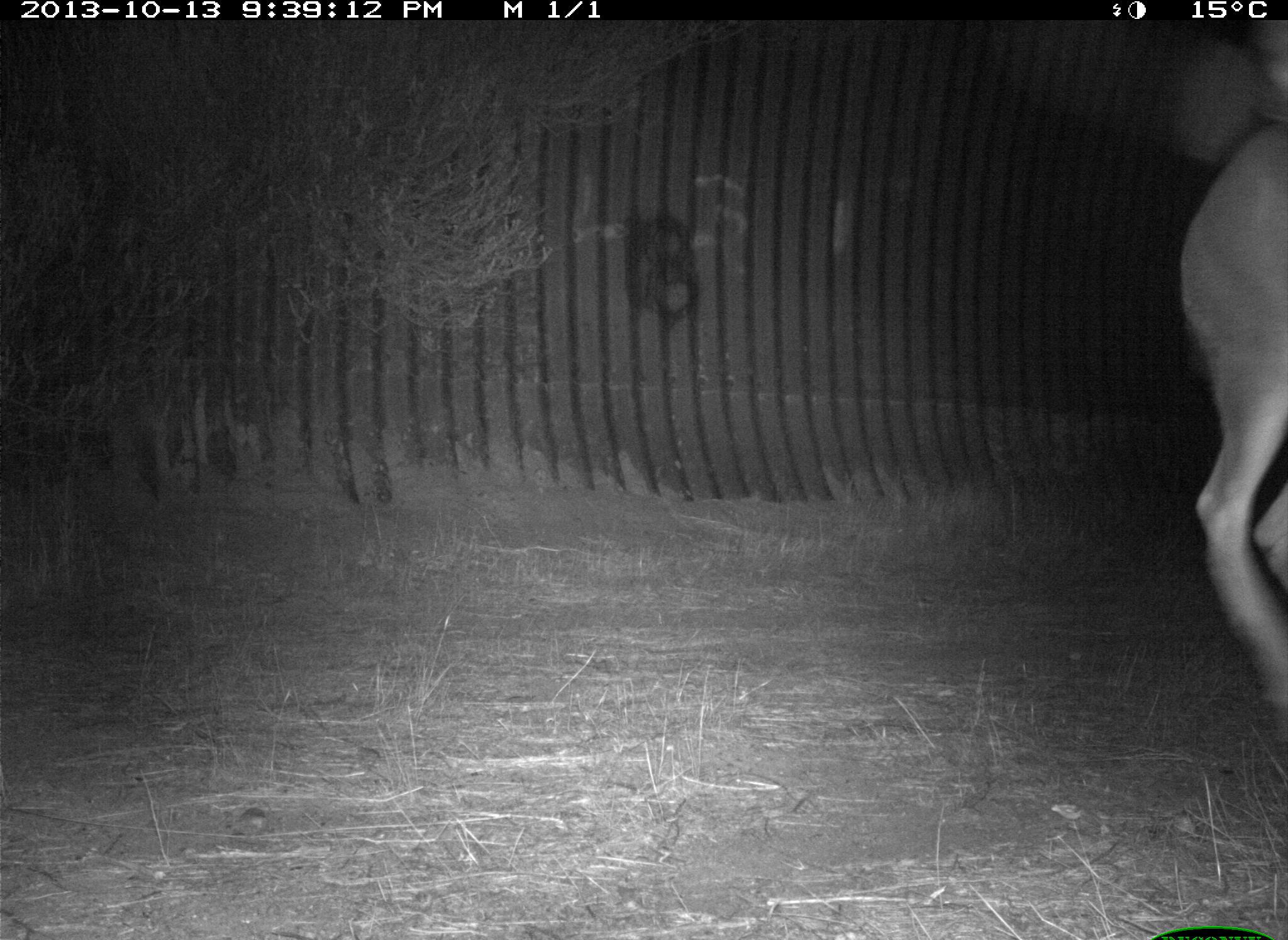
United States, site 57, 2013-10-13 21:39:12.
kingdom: Animalia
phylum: Chordata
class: Mammalia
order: Artiodactyla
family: Cervidae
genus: Odocoileus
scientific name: Odocoileus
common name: deer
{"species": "deer (Odocoileus)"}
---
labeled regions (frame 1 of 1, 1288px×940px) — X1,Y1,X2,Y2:
deer: 1178,19,1286,713